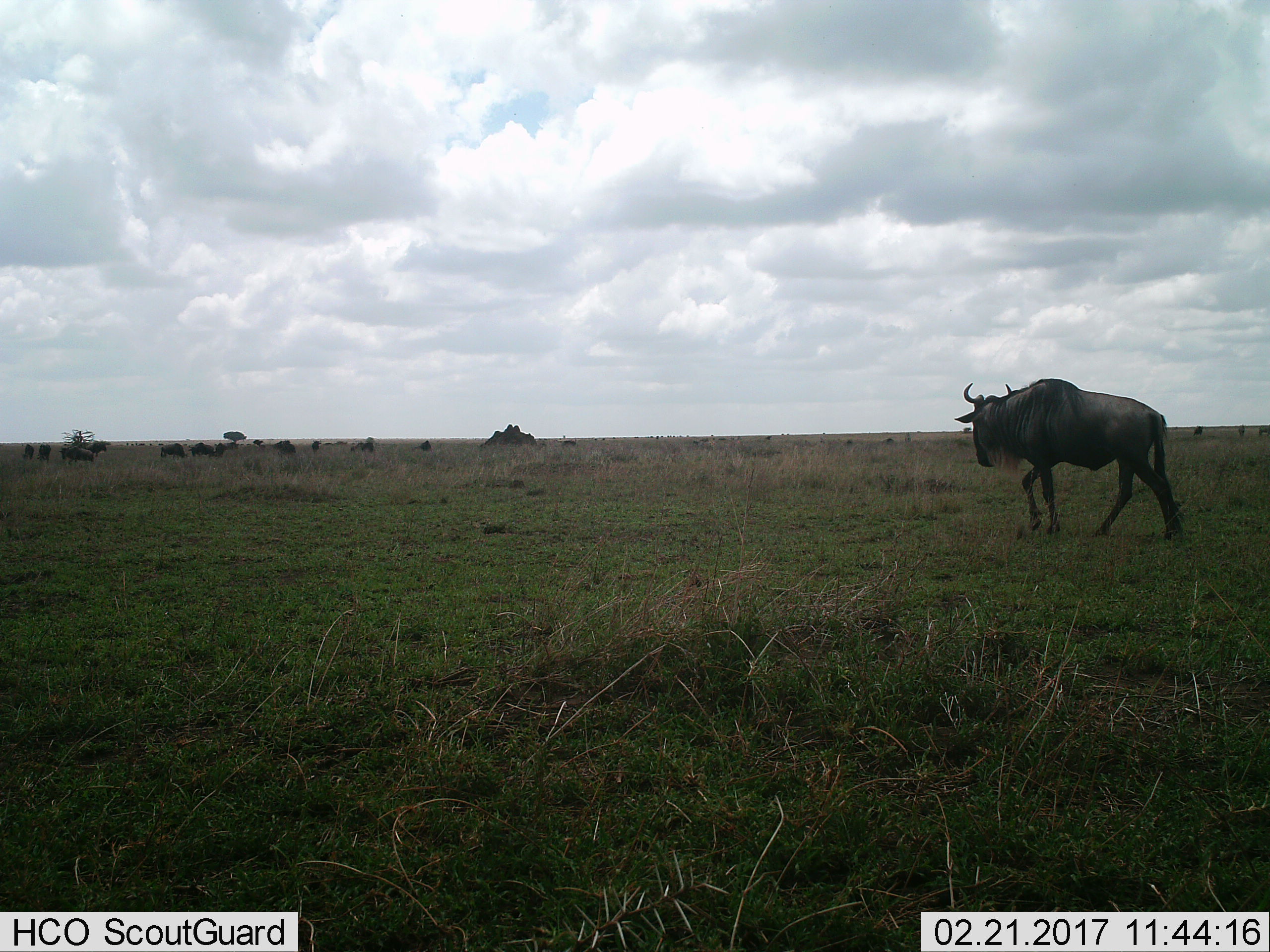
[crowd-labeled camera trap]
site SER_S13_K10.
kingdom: Animalia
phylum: Chordata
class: Mammalia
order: Artiodactyla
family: Bovidae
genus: Connochaetes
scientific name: Connochaetes taurinus taurinus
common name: blue wildebeest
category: wildebeestblue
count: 11-50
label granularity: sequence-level